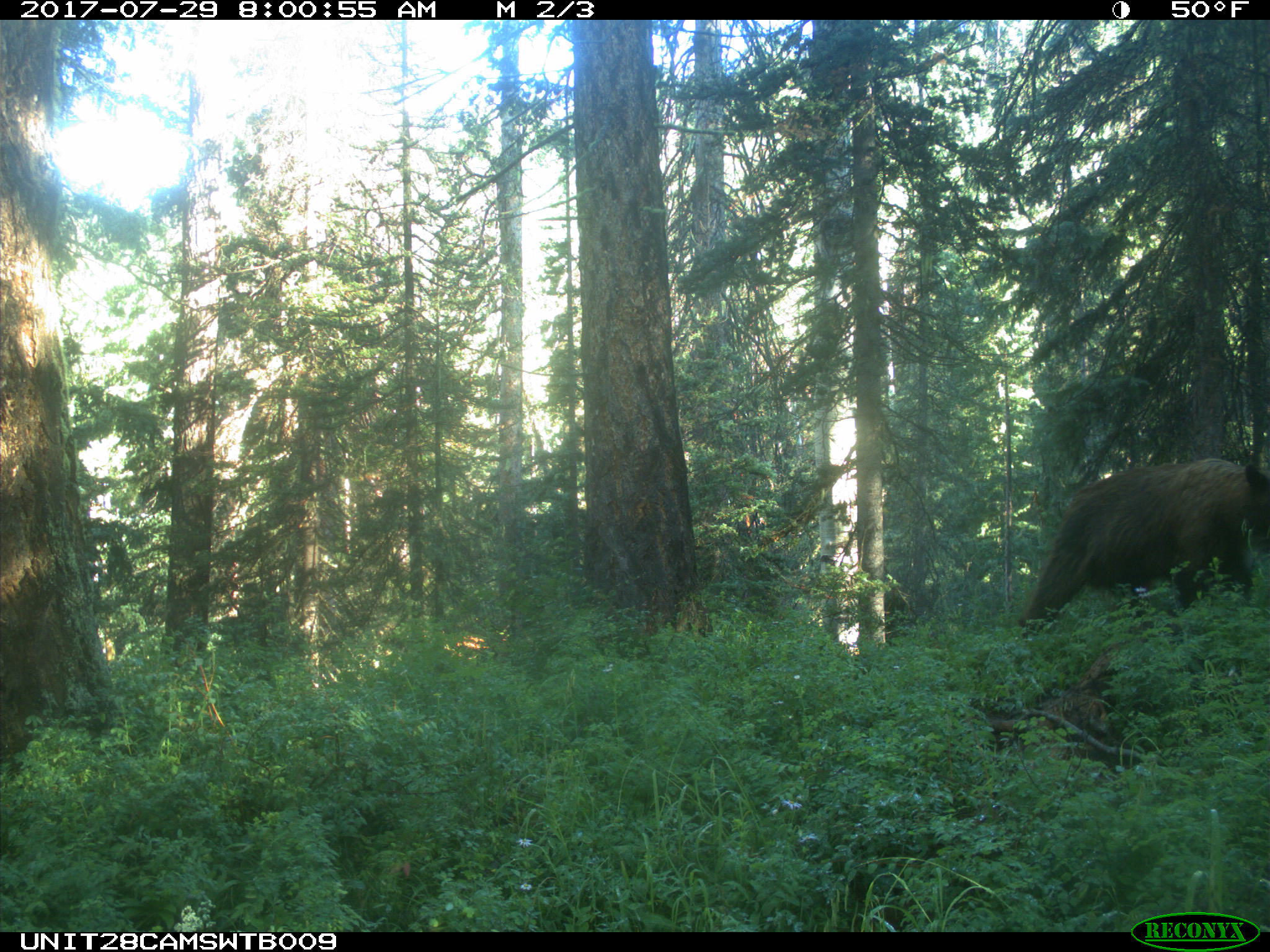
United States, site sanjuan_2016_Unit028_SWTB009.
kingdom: Animalia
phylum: Chordata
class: Mammalia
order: Carnivora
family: Ursidae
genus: Ursus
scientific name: Ursus americanus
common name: american black bear